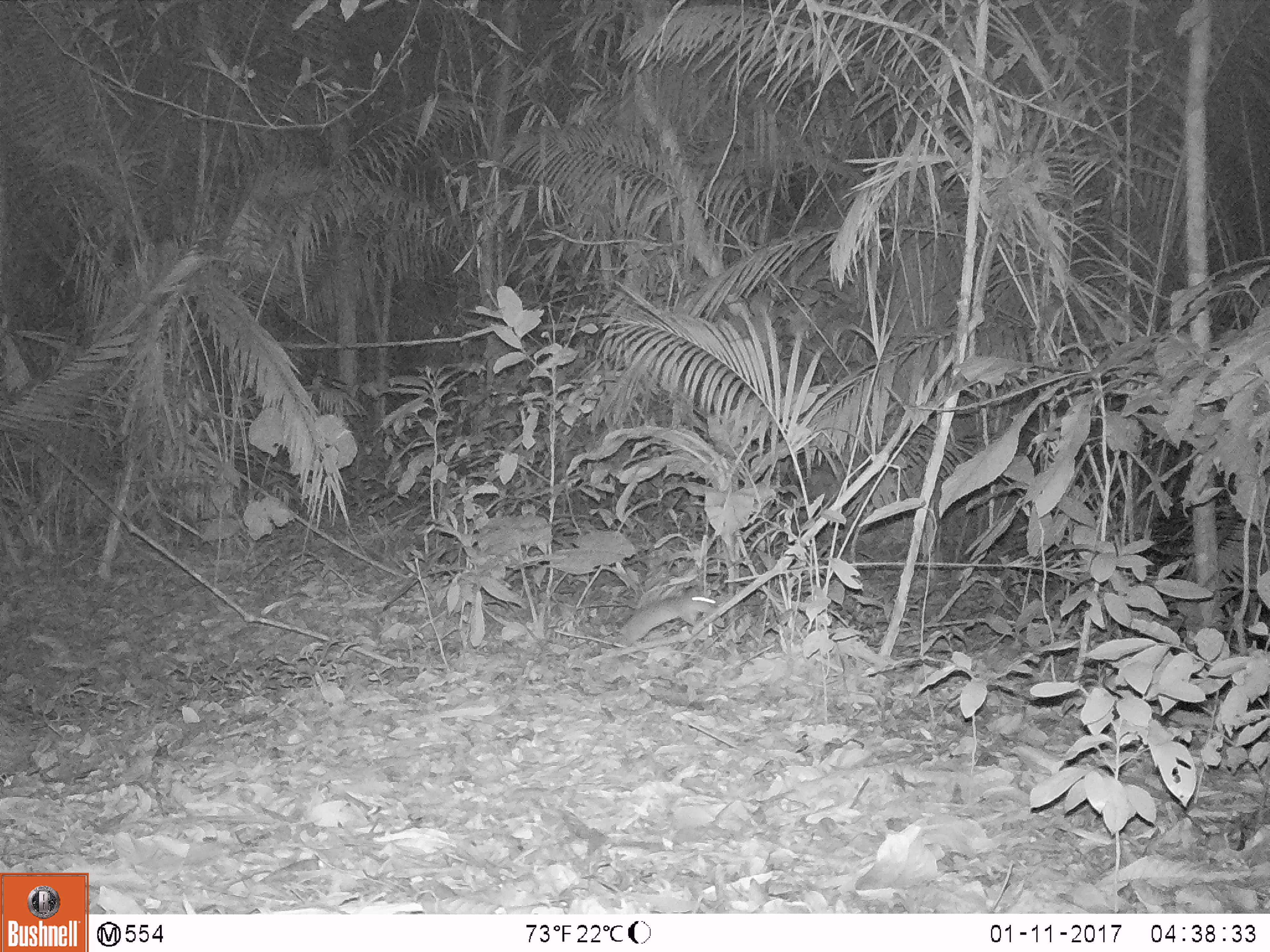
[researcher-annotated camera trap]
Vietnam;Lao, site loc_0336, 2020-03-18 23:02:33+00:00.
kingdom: Animalia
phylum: Chordata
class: Mammalia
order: Rodentia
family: Muridae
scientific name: Muridae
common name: old-world mice and rats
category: unidentified murid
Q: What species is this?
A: Unidentified murid (old-world mice and rats) (Muridae).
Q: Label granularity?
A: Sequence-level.